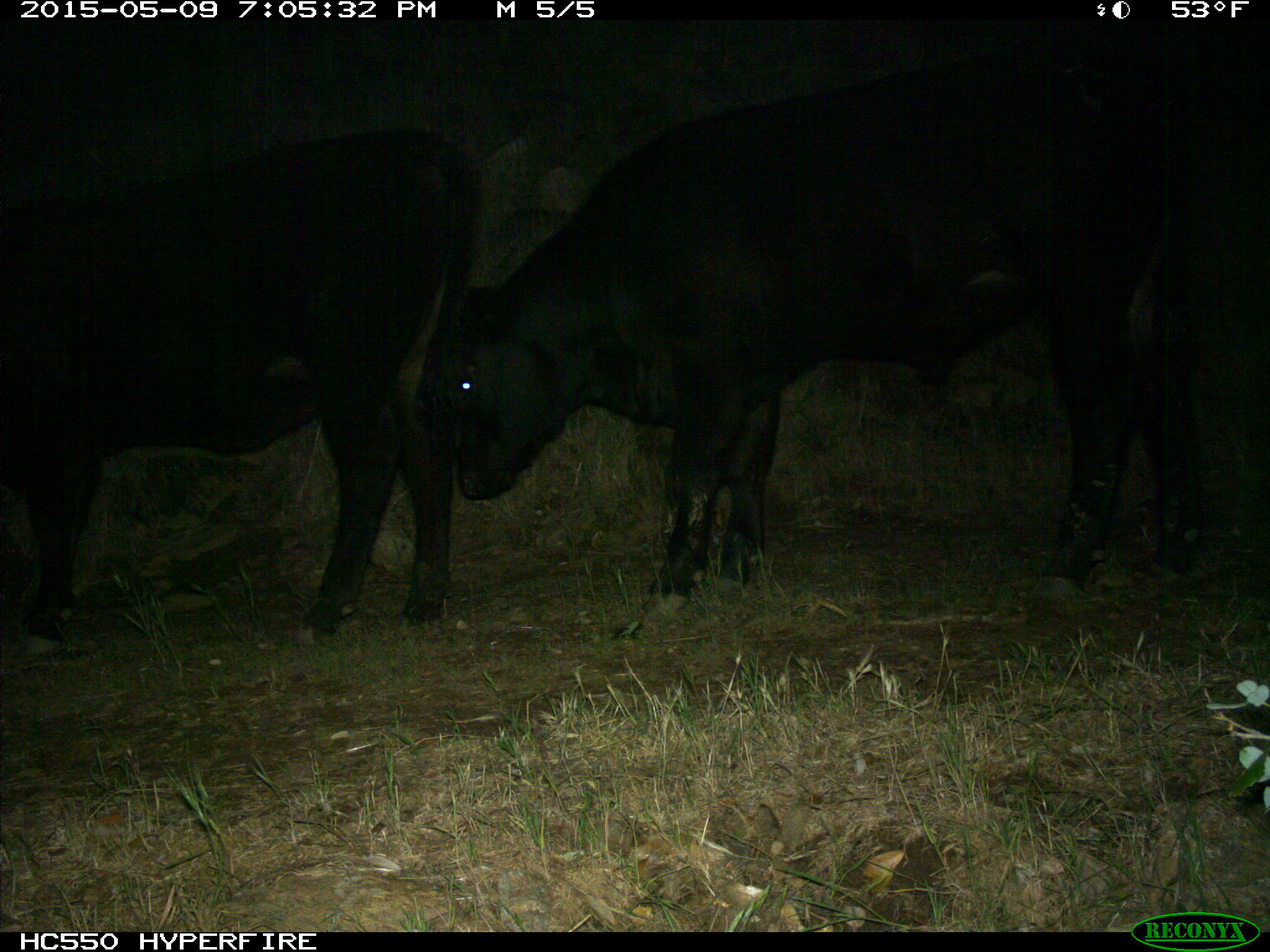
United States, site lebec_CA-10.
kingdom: Animalia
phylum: Chordata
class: Mammalia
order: Artiodactyla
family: Bovidae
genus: Bos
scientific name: Bos taurus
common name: domestic cow